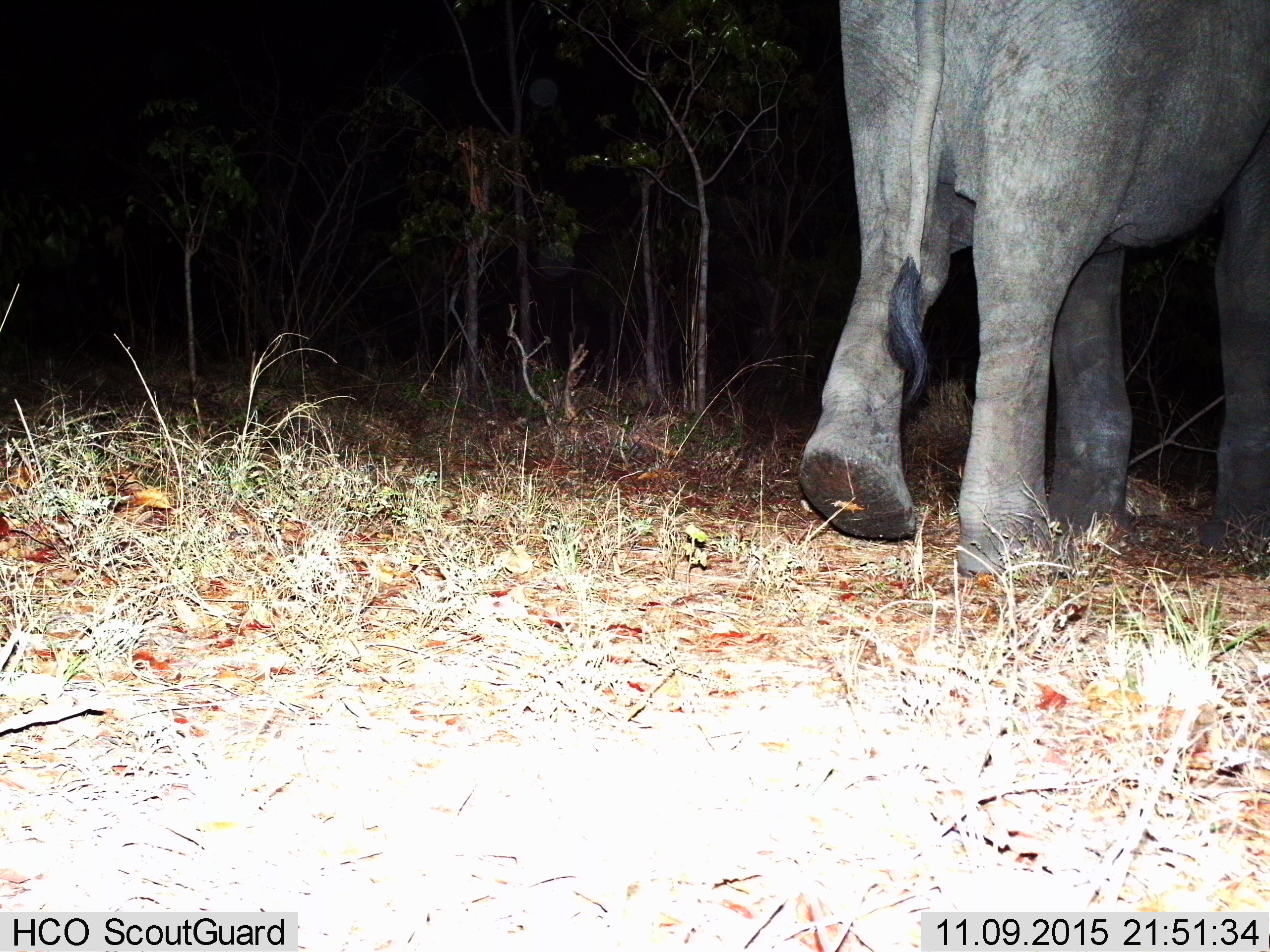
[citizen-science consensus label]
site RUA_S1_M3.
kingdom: Animalia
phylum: Chordata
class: Mammalia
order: Proboscidea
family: Elephantidae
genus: Loxodonta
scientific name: Loxodonta africana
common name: african bush elephant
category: elephant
Elephant (african bush elephant) (Loxodonta africana), count 1. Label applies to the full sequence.